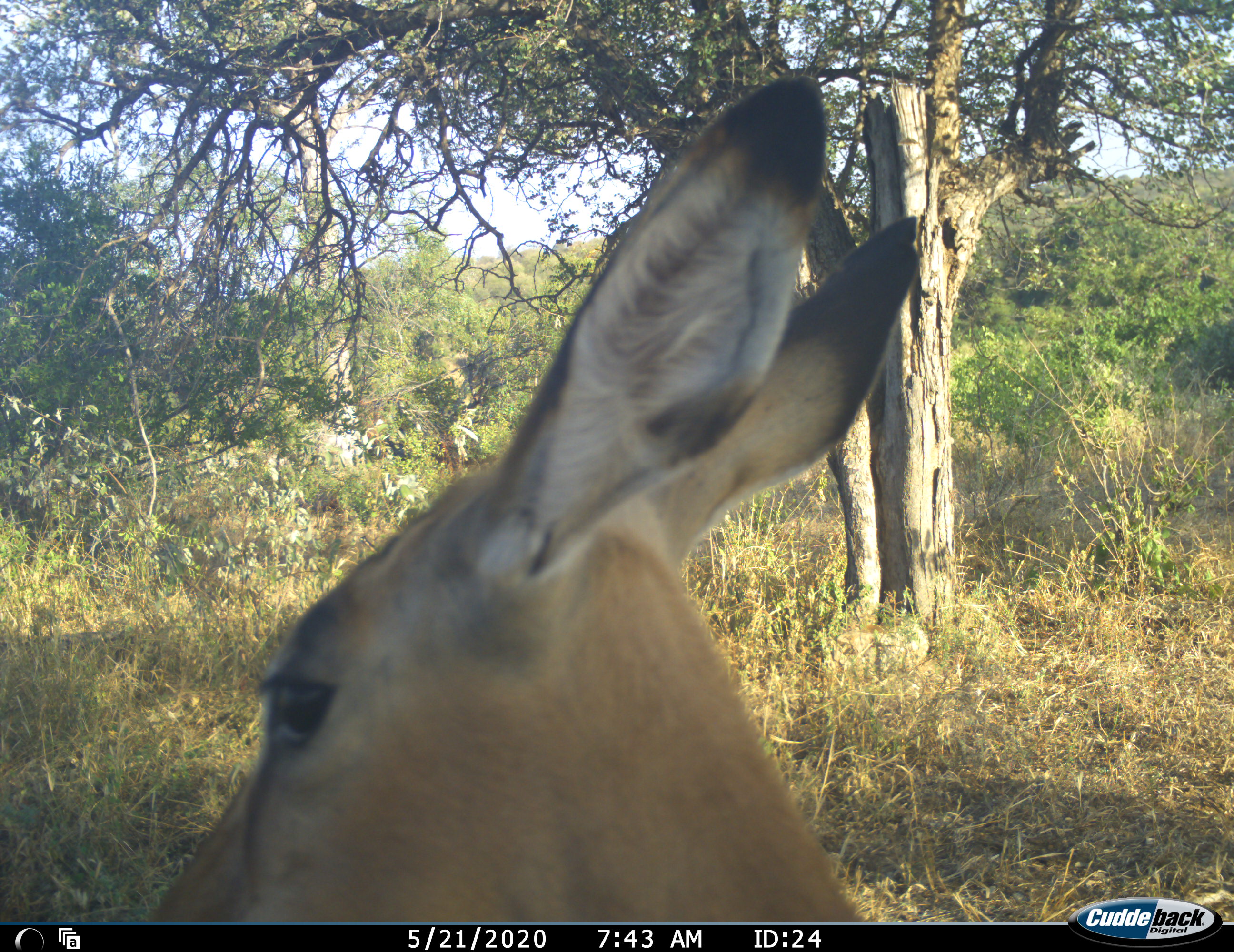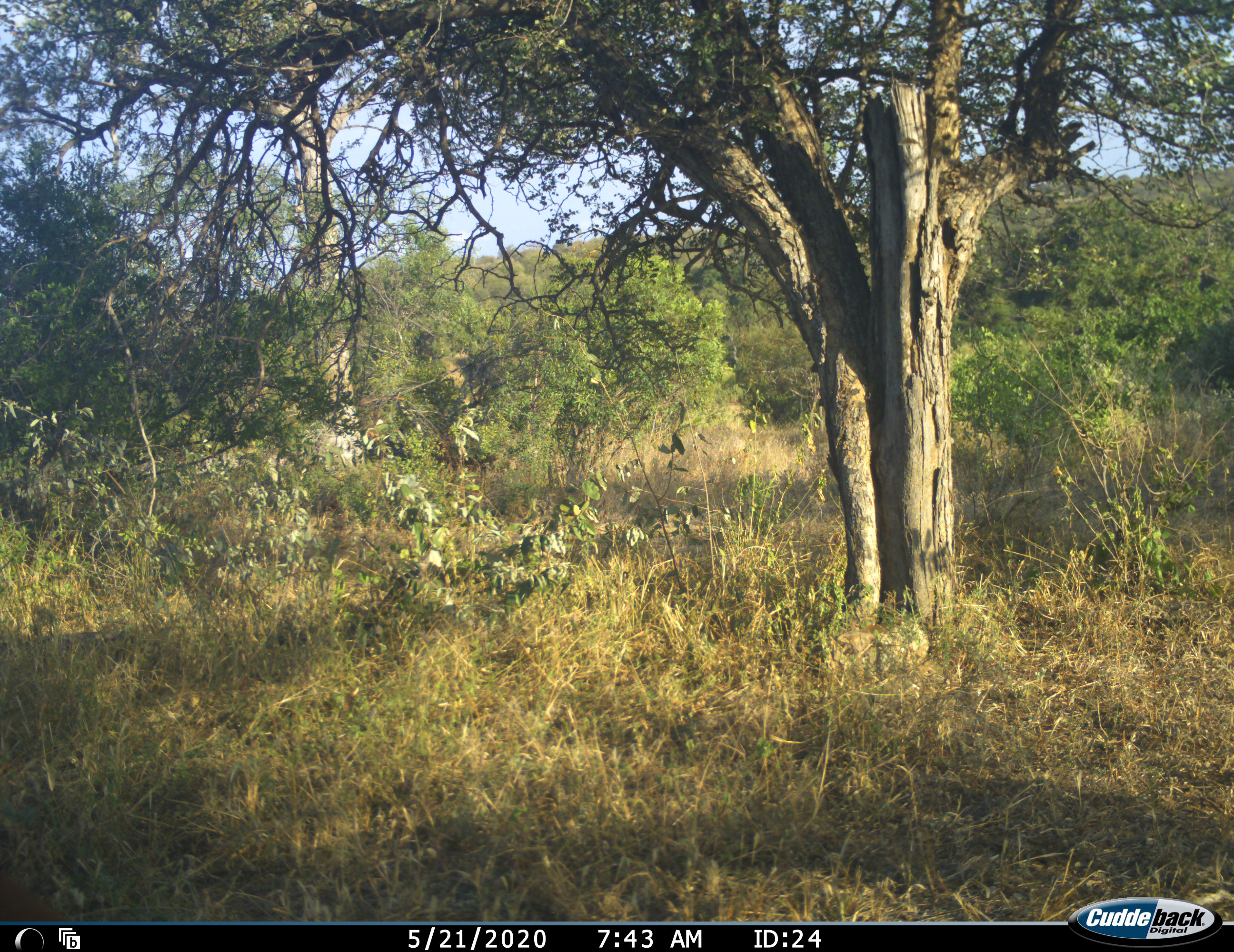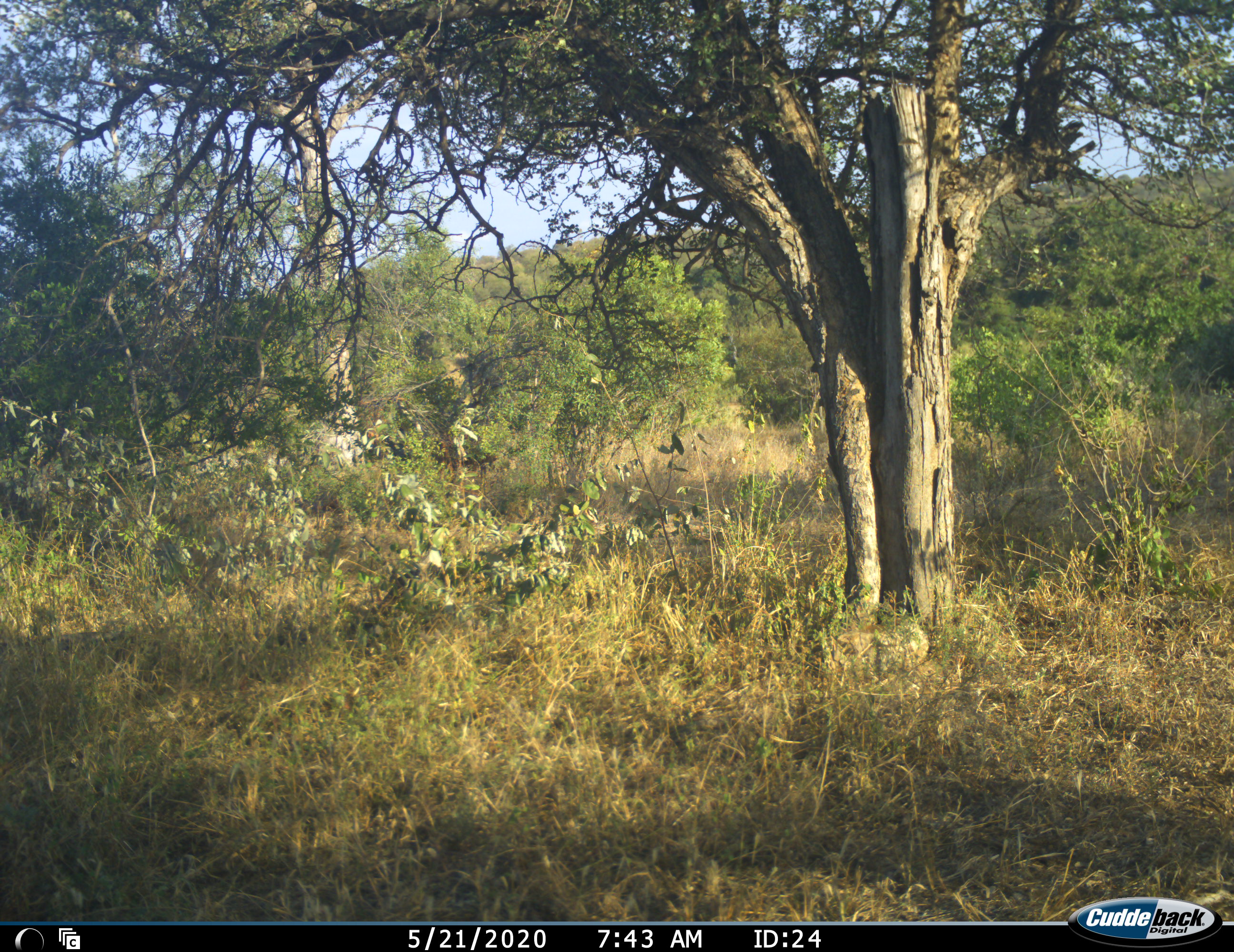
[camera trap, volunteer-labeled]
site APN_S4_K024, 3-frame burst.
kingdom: Animalia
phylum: Chordata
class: Mammalia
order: Artiodactyla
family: Bovidae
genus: Aepyceros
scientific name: Aepyceros melampus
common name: impala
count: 1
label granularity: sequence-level